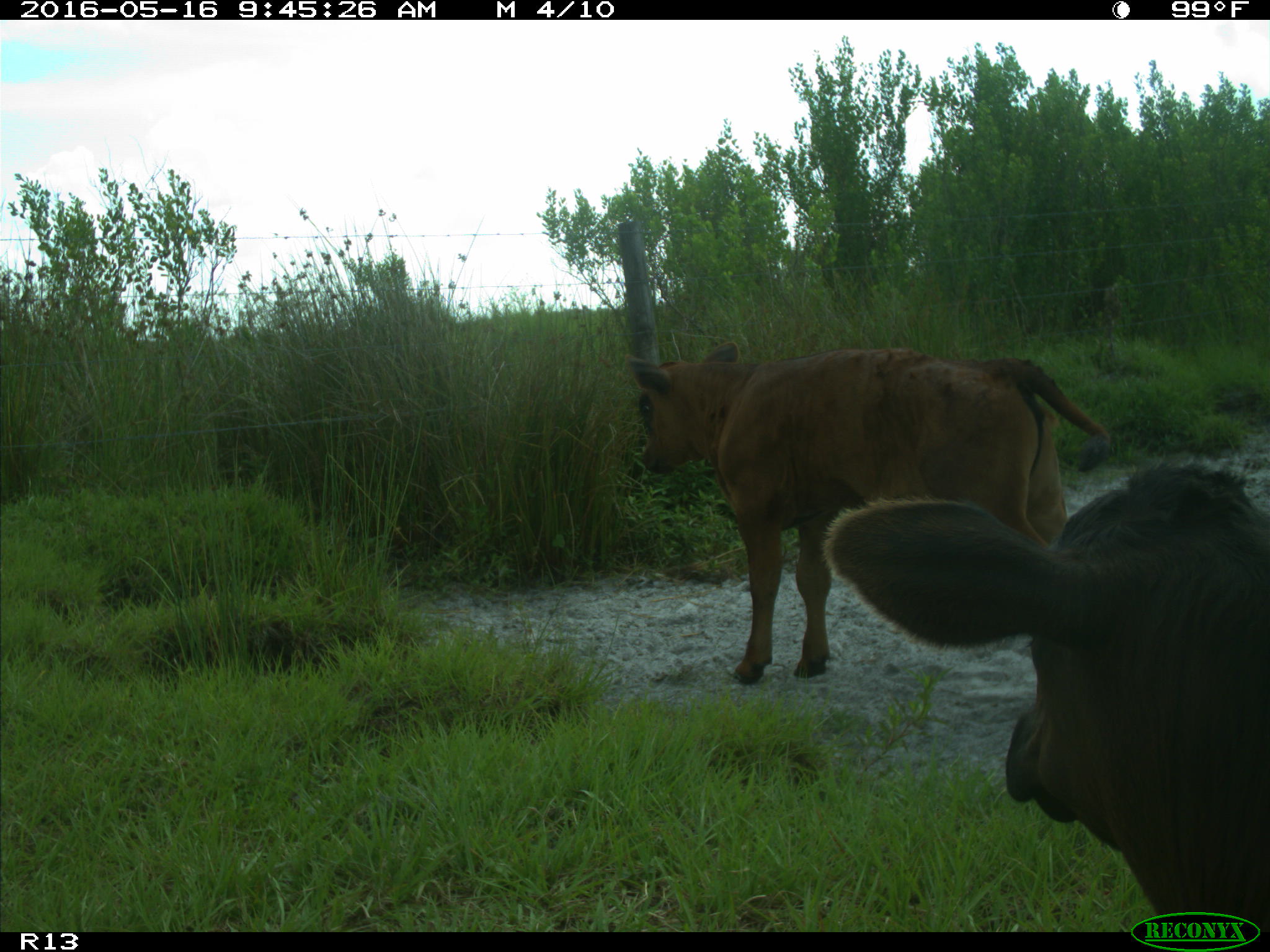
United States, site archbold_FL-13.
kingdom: Animalia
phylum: Chordata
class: Mammalia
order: Artiodactyla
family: Bovidae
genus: Bos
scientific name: Bos taurus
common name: domestic cow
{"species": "Bos taurus (domestic cow)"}